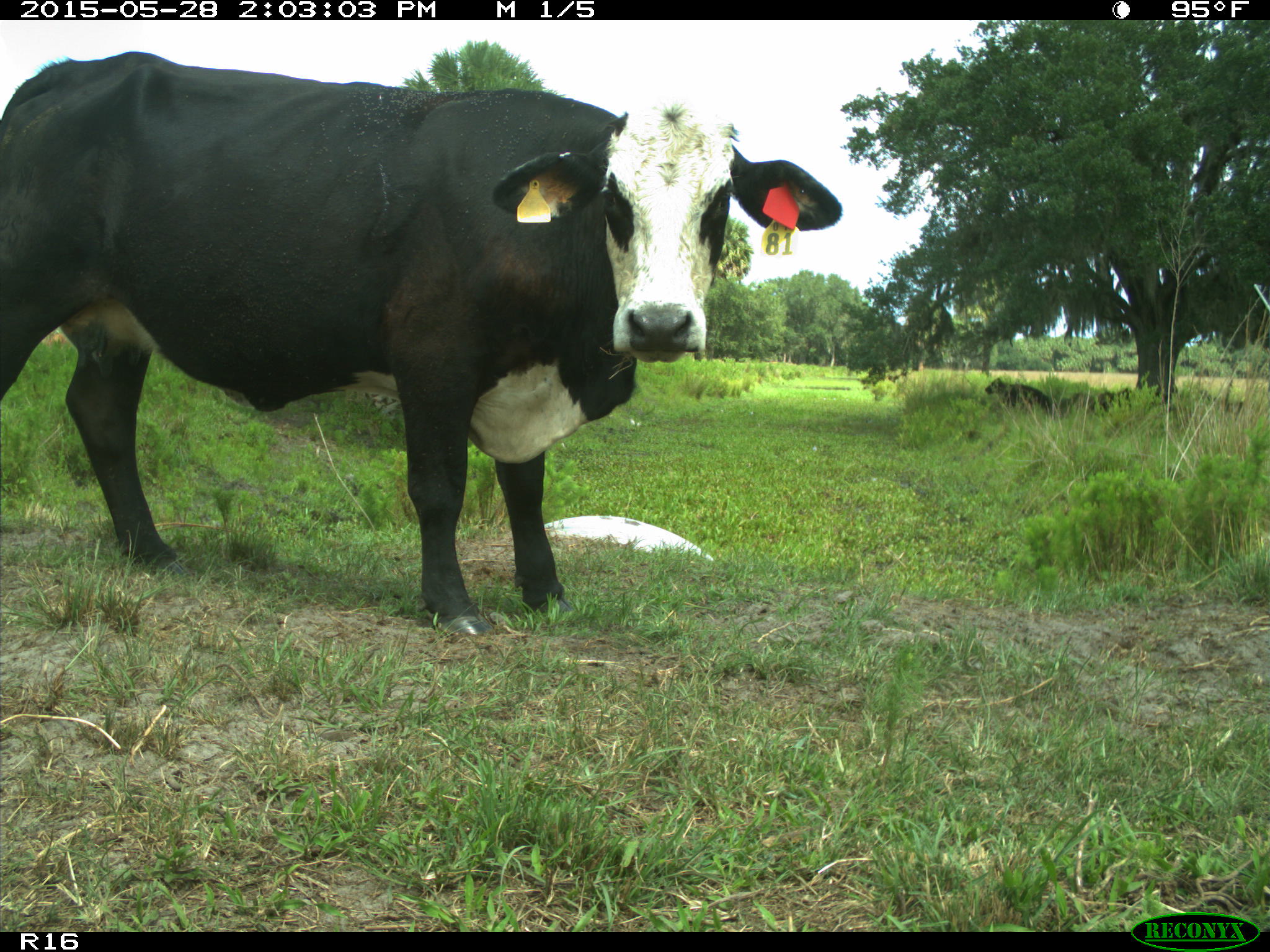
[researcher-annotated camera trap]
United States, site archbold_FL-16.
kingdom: Animalia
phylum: Chordata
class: Mammalia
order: Artiodactyla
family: Bovidae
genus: Bos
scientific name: Bos taurus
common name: domestic cow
Bos taurus (domestic cow).